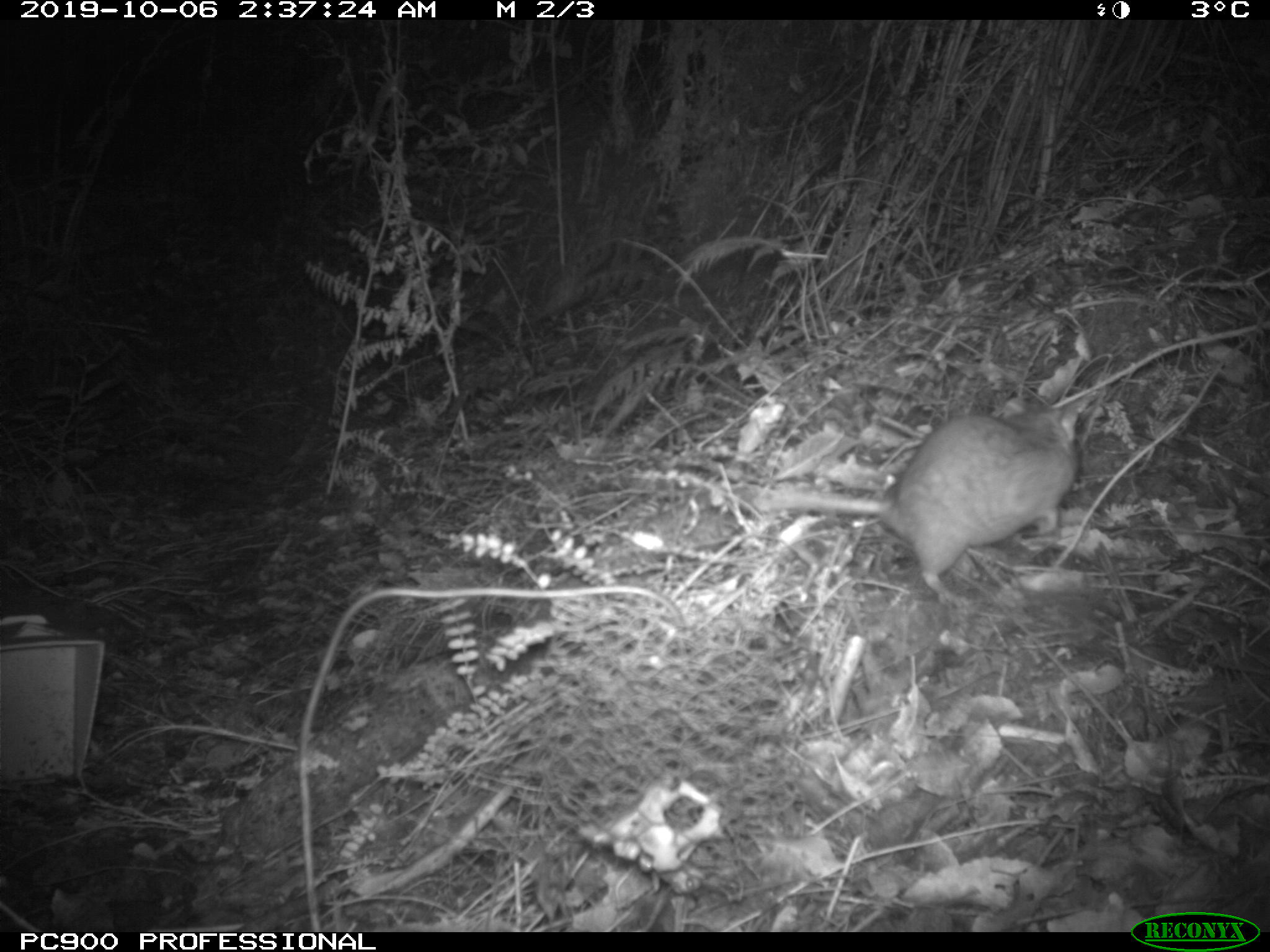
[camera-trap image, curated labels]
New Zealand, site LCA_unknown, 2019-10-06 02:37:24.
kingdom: Animalia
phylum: Chordata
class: Mammalia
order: Rodentia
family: Muridae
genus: Rattus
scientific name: Rattus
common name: rat